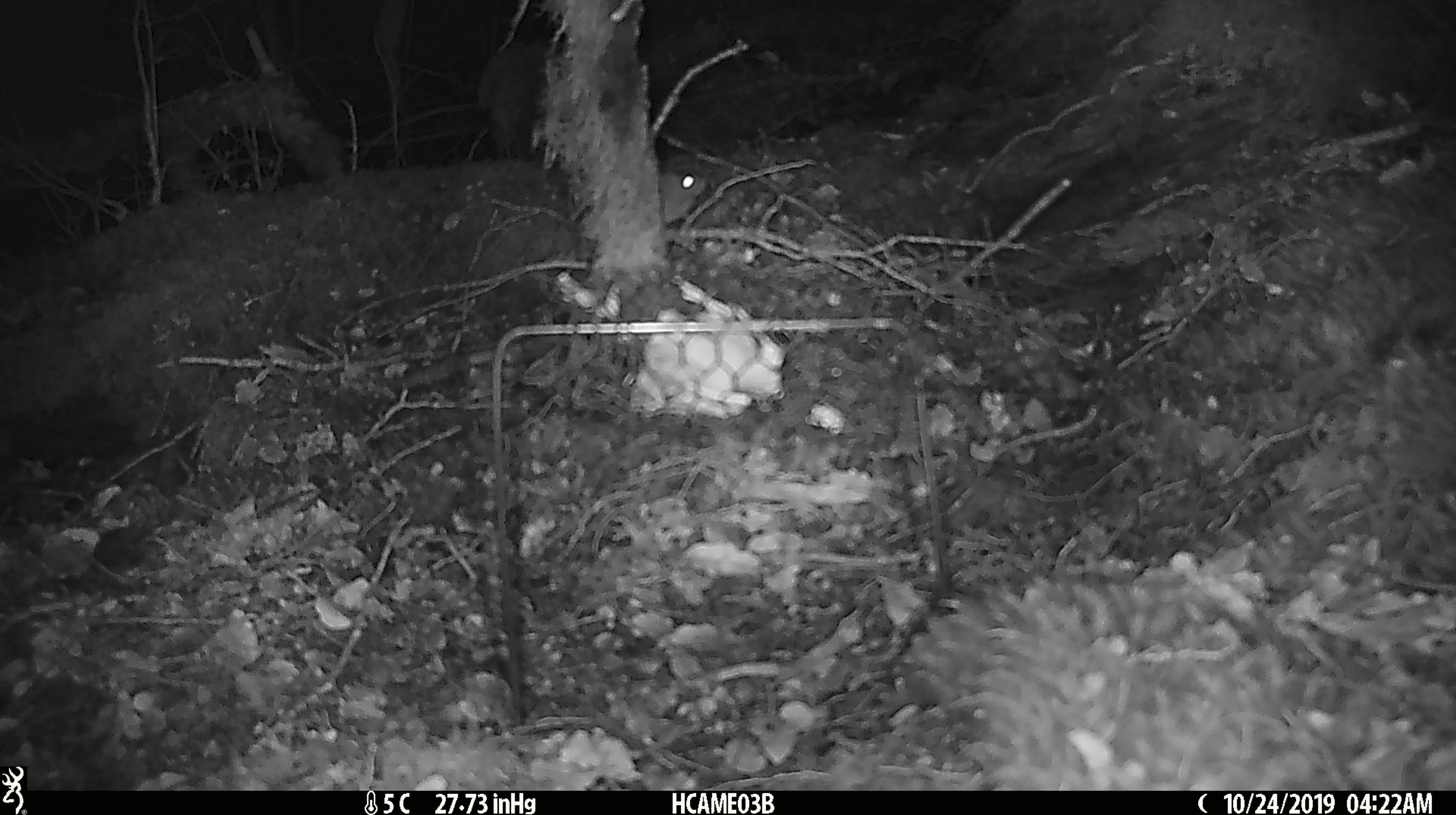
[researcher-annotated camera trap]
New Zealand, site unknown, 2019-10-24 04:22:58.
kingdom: Animalia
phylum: Chordata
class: Mammalia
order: Rodentia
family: Muridae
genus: Mus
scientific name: Mus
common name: mouse